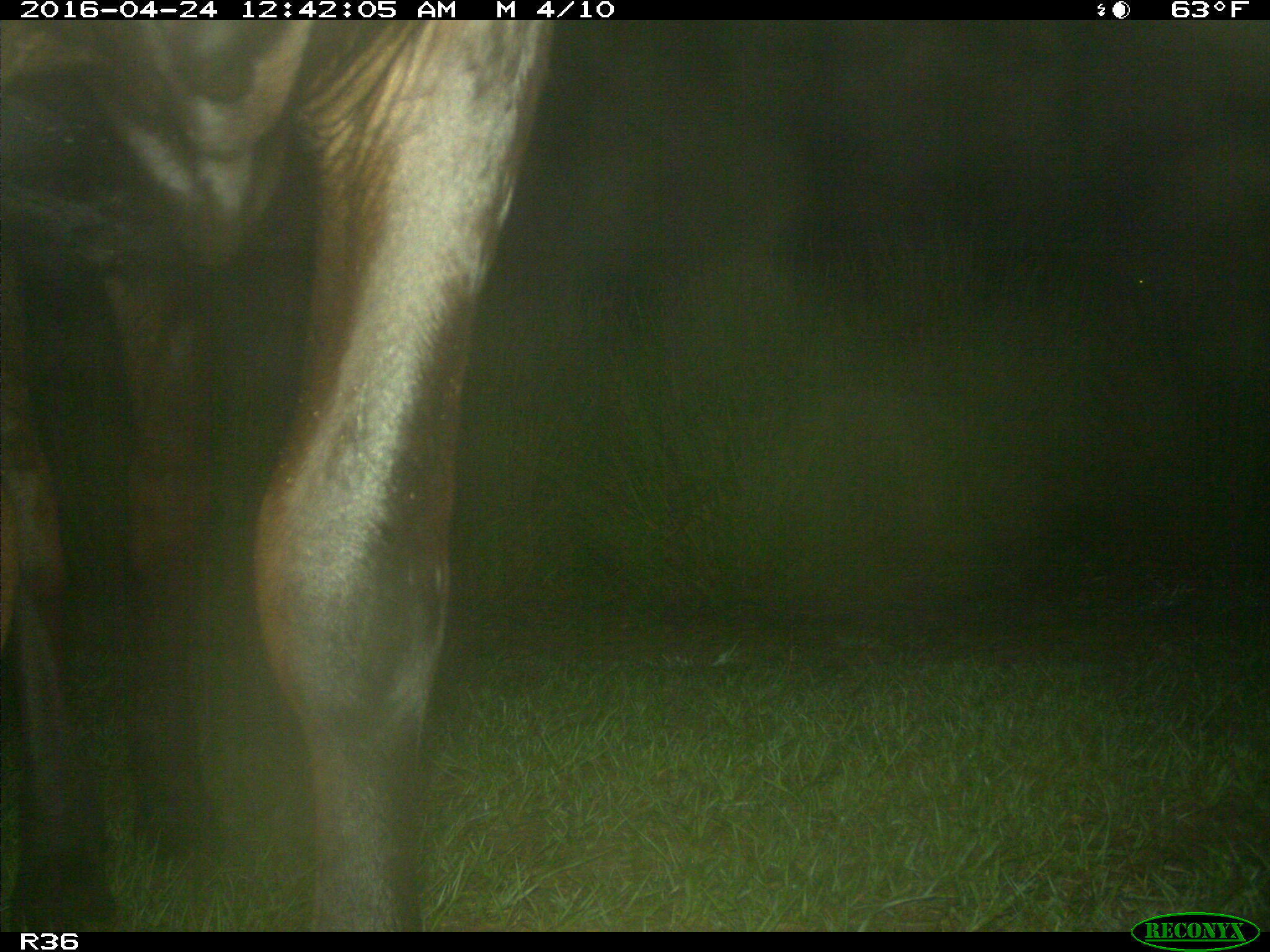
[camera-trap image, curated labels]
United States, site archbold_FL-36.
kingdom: Animalia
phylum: Chordata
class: Mammalia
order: Artiodactyla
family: Bovidae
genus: Bos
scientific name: Bos taurus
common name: domestic cow